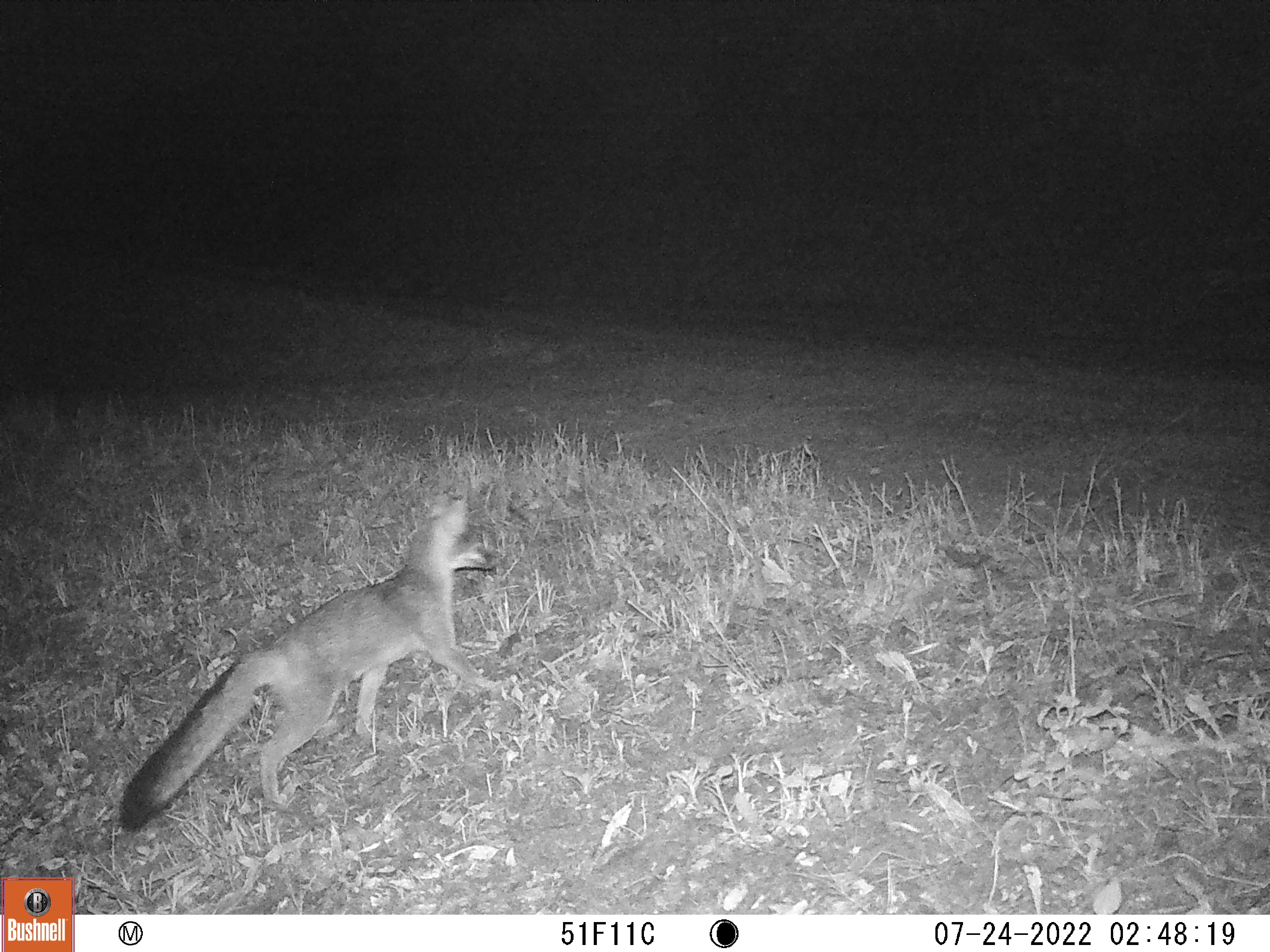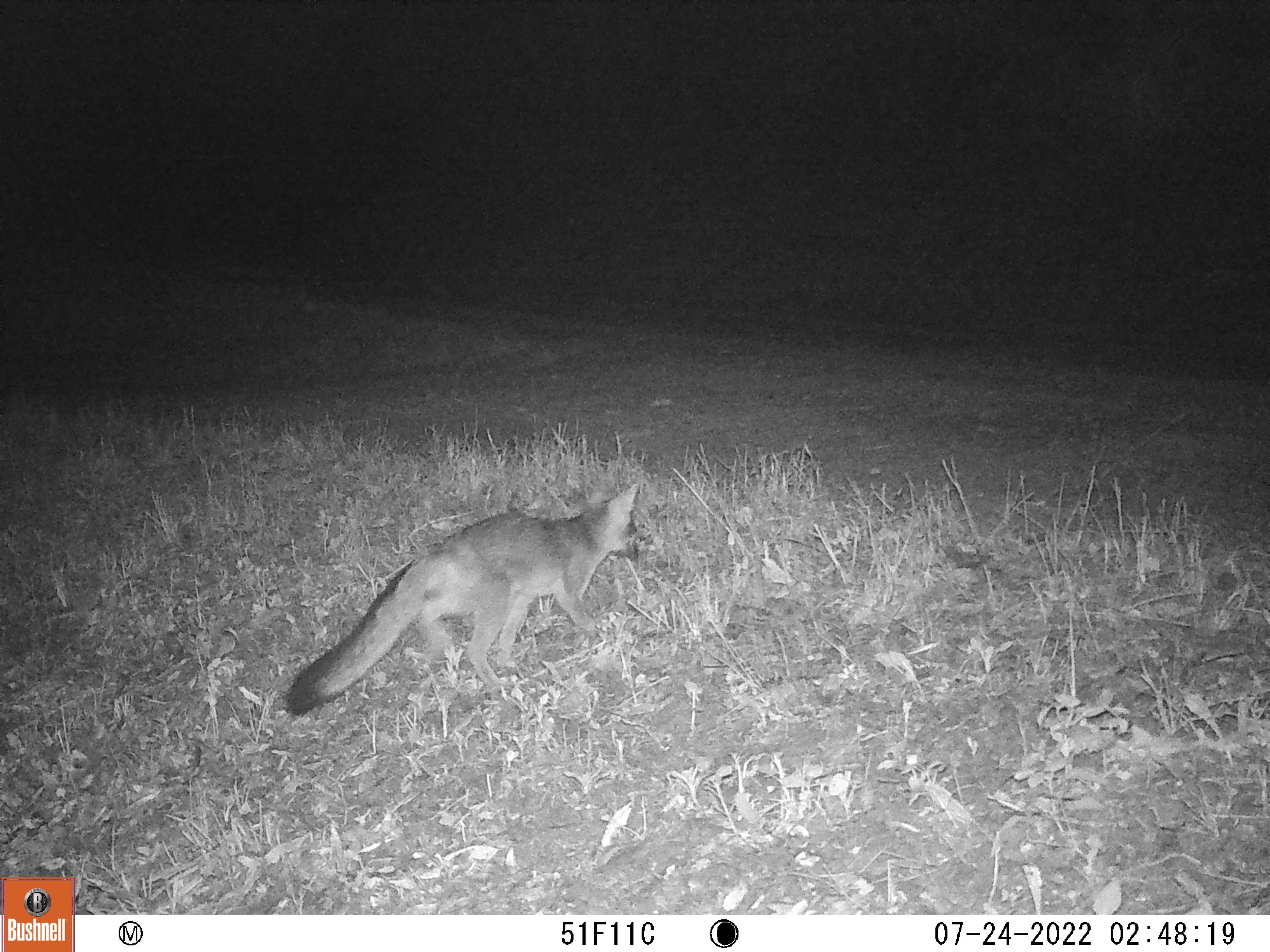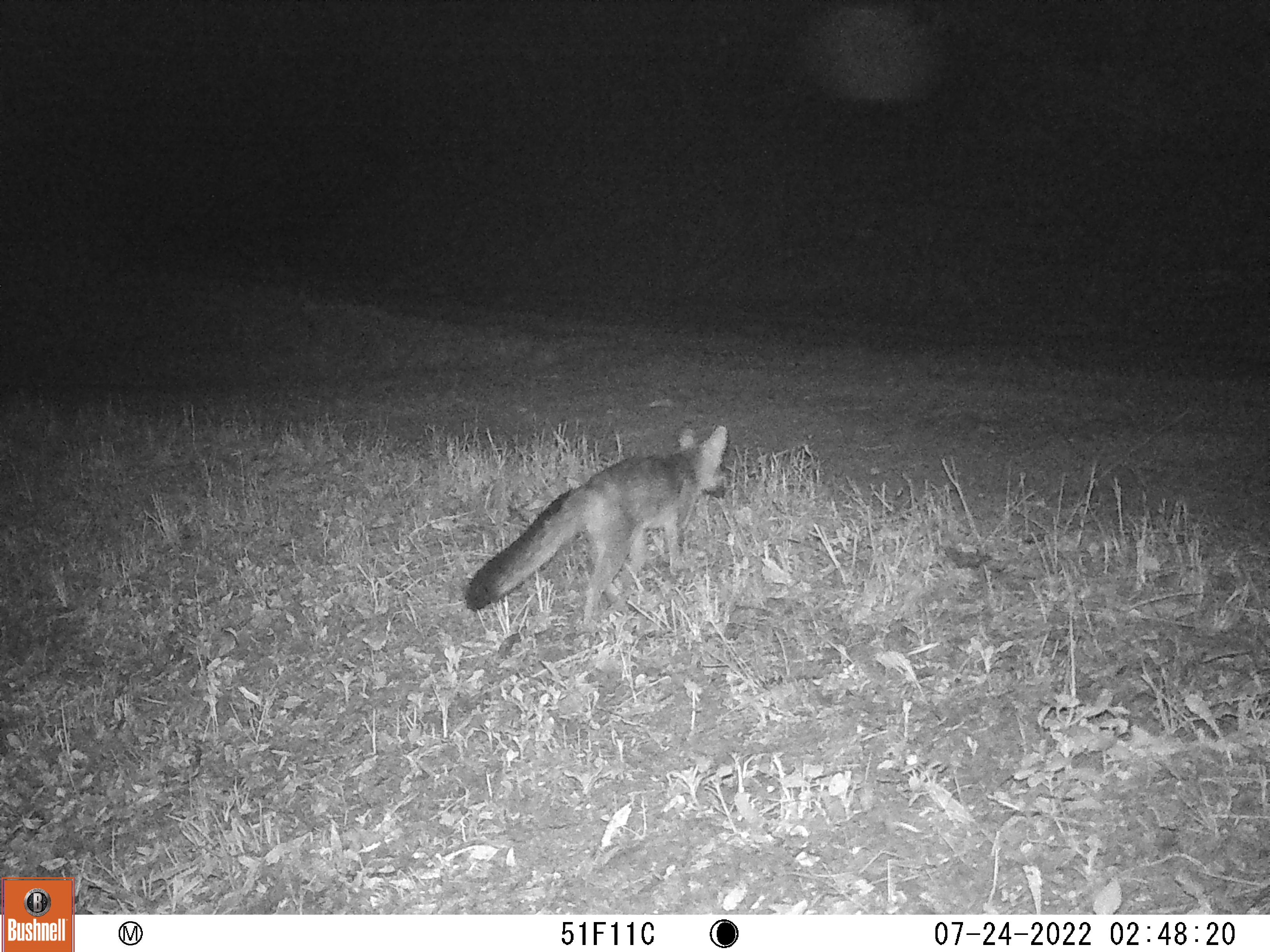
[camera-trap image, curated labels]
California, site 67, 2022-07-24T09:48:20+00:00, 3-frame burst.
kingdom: Animalia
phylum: Chordata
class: Mammalia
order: Carnivora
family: Canidae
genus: Urocyon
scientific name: Urocyon cinereoargenteus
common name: gray fox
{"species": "gray fox (Urocyon cinereoargenteus)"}